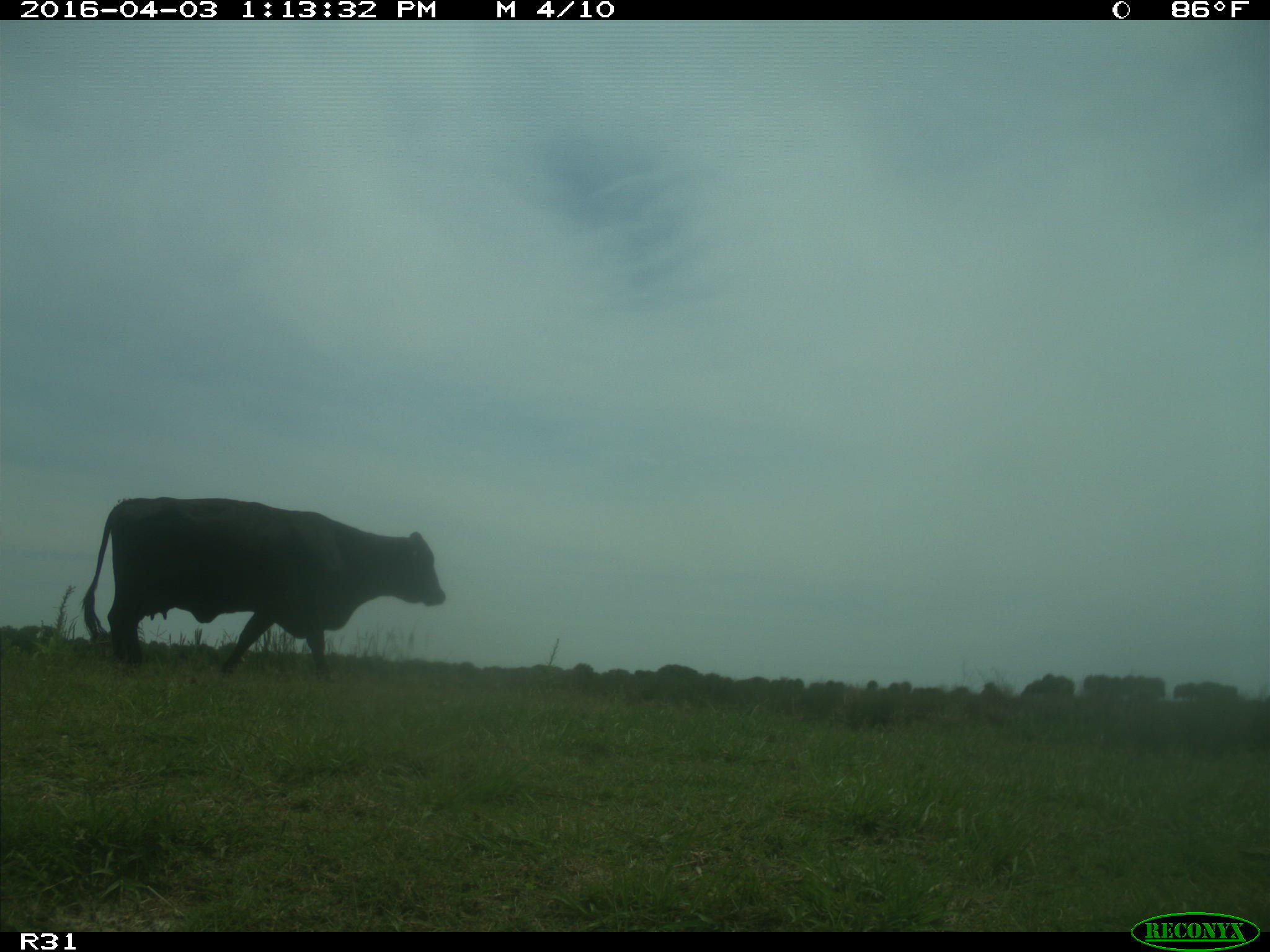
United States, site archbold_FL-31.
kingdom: Animalia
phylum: Chordata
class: Mammalia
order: Artiodactyla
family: Bovidae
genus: Bos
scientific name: Bos taurus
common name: domestic cow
Bos taurus (domestic cow).